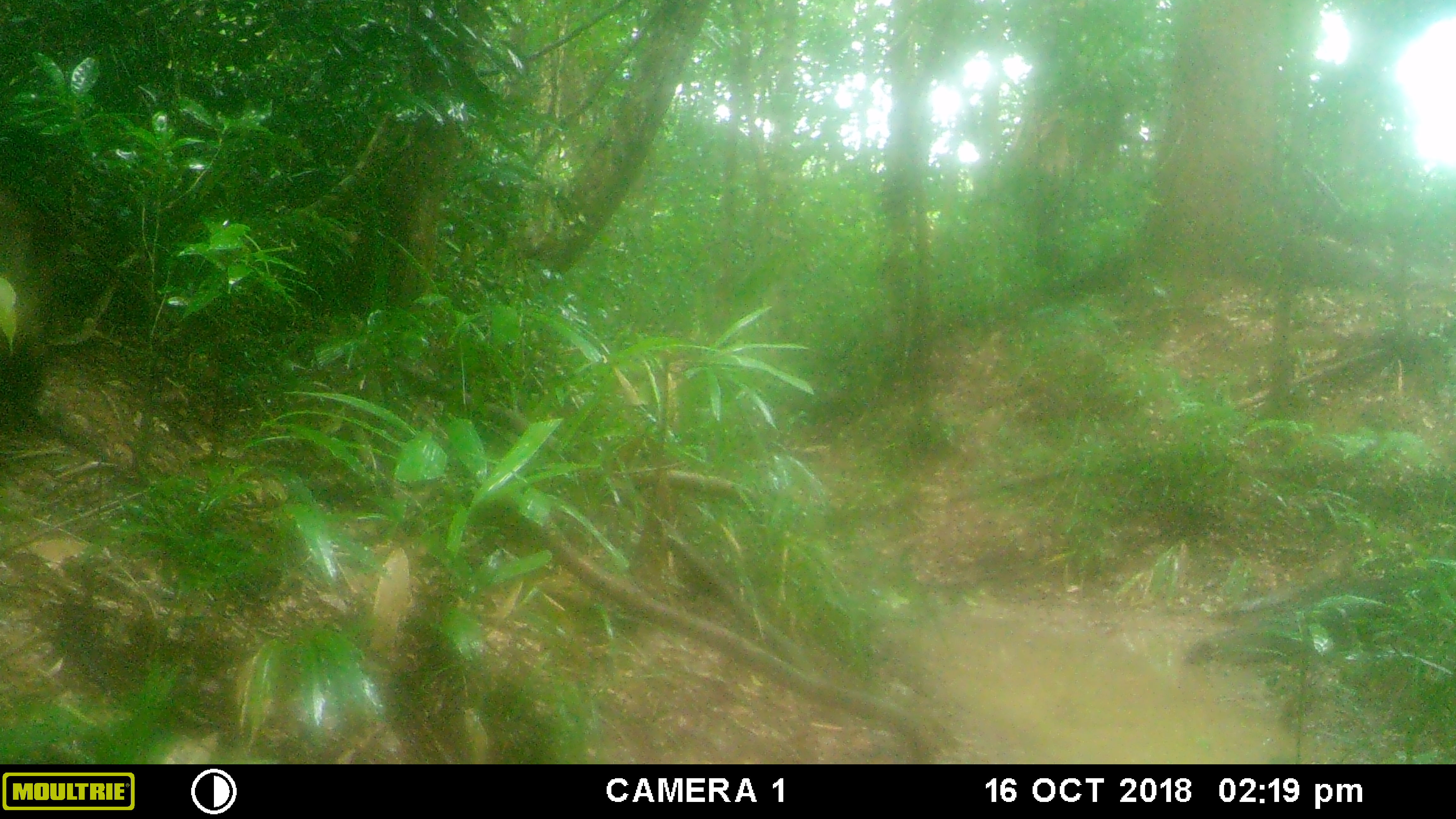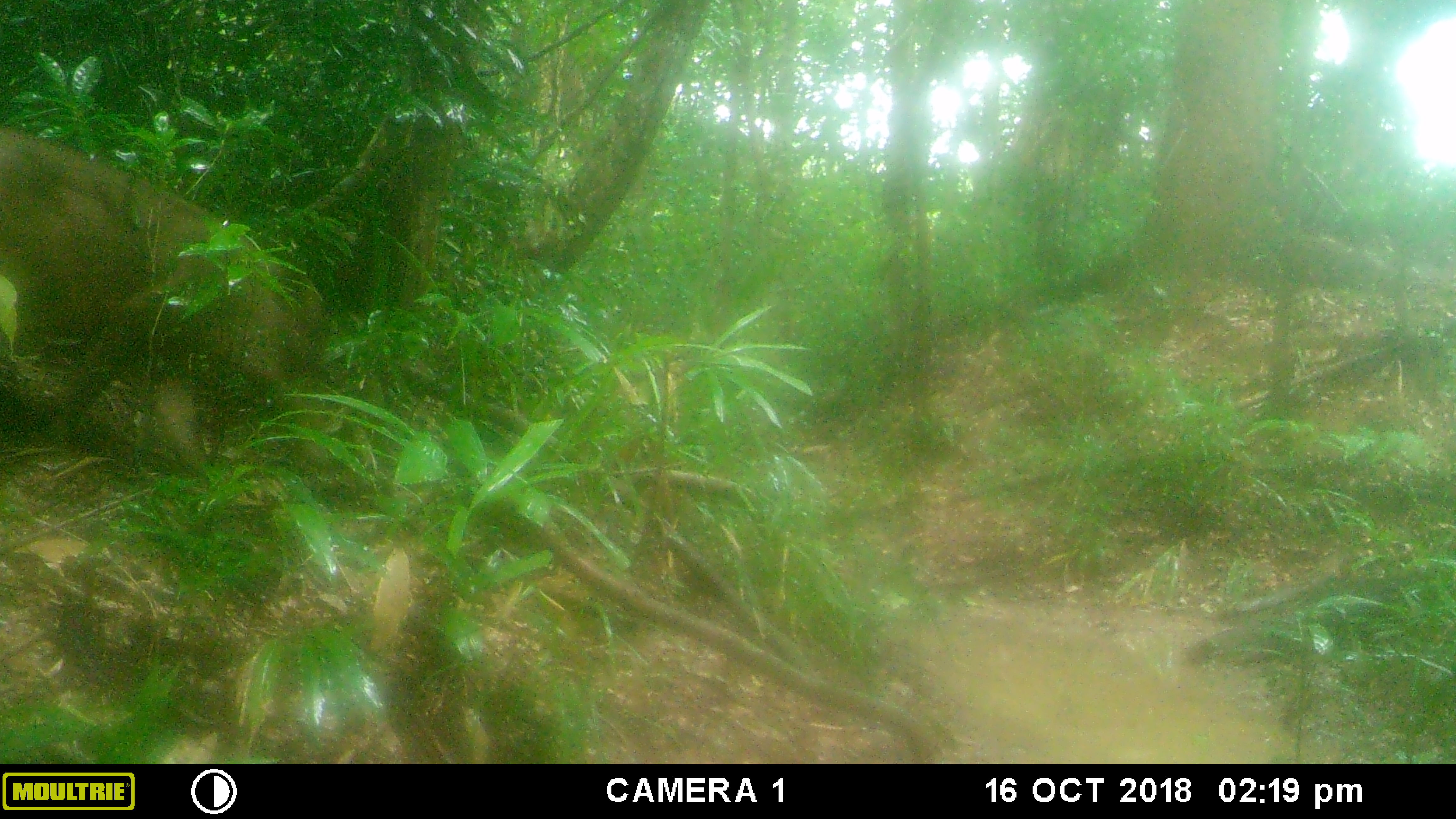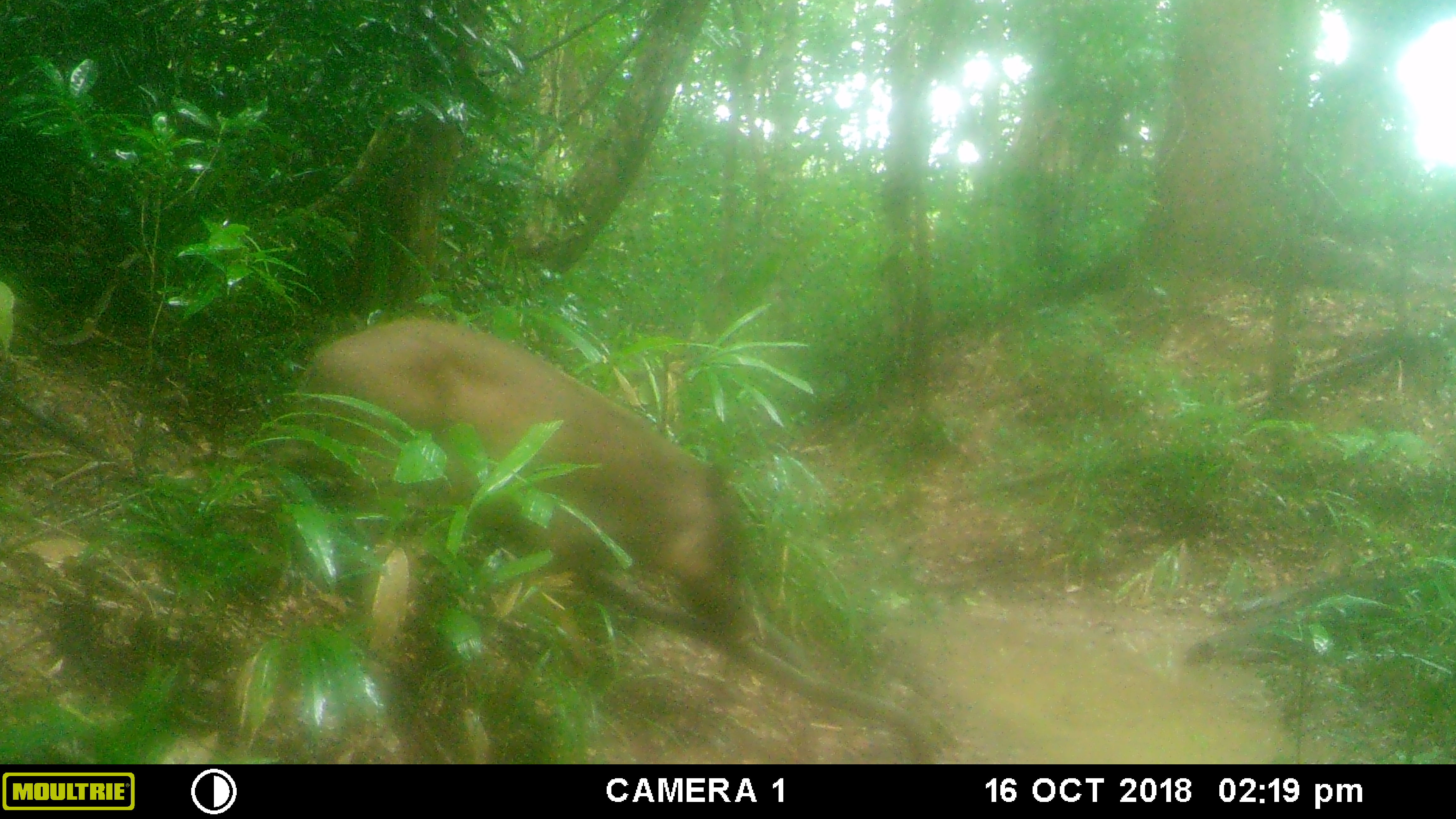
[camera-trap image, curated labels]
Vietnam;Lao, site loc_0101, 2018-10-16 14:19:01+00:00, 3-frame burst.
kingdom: Animalia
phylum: Chordata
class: Mammalia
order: Artiodactyla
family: Suidae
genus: Sus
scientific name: Sus scrofa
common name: eurasian wild pig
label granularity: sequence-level